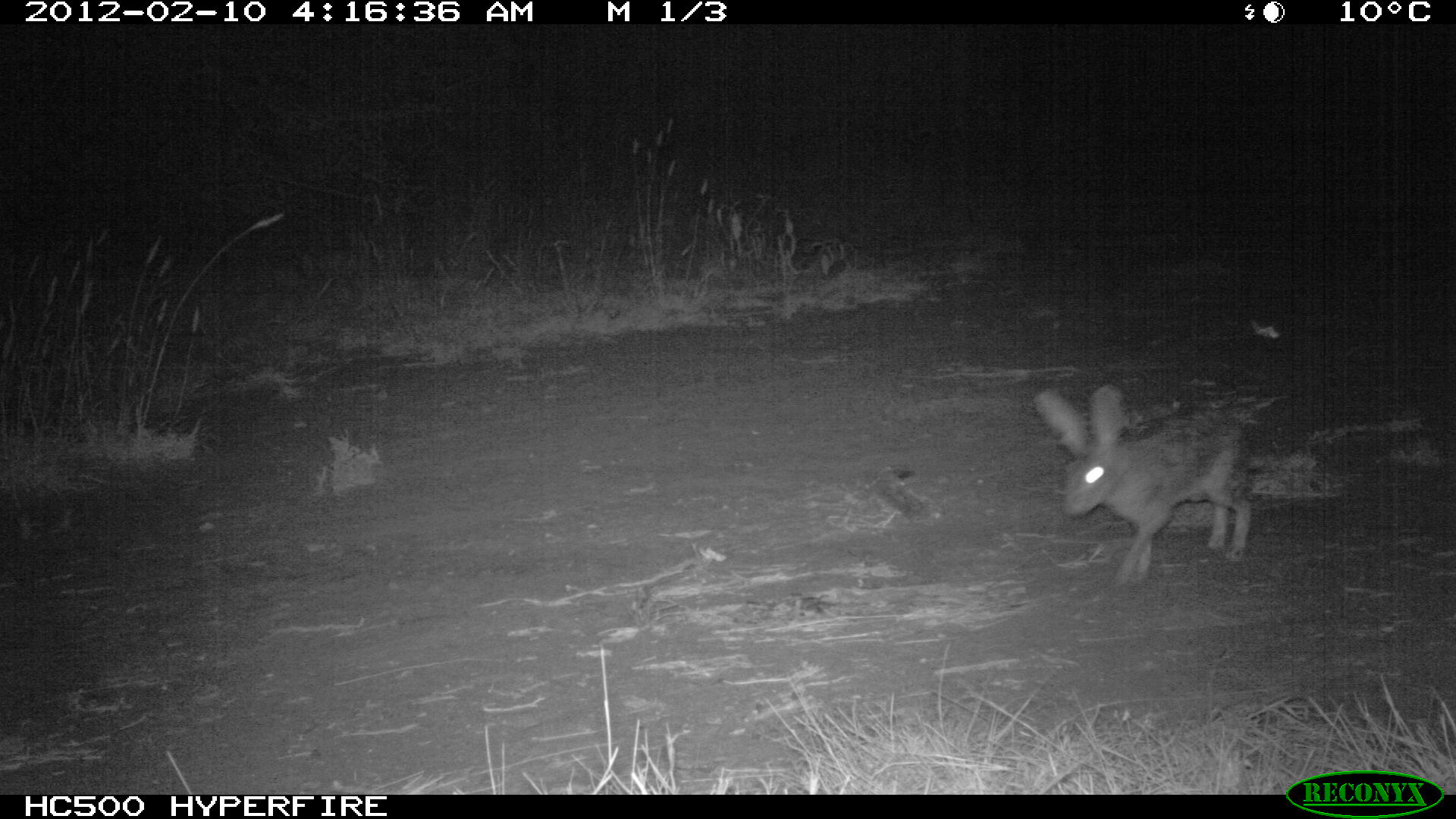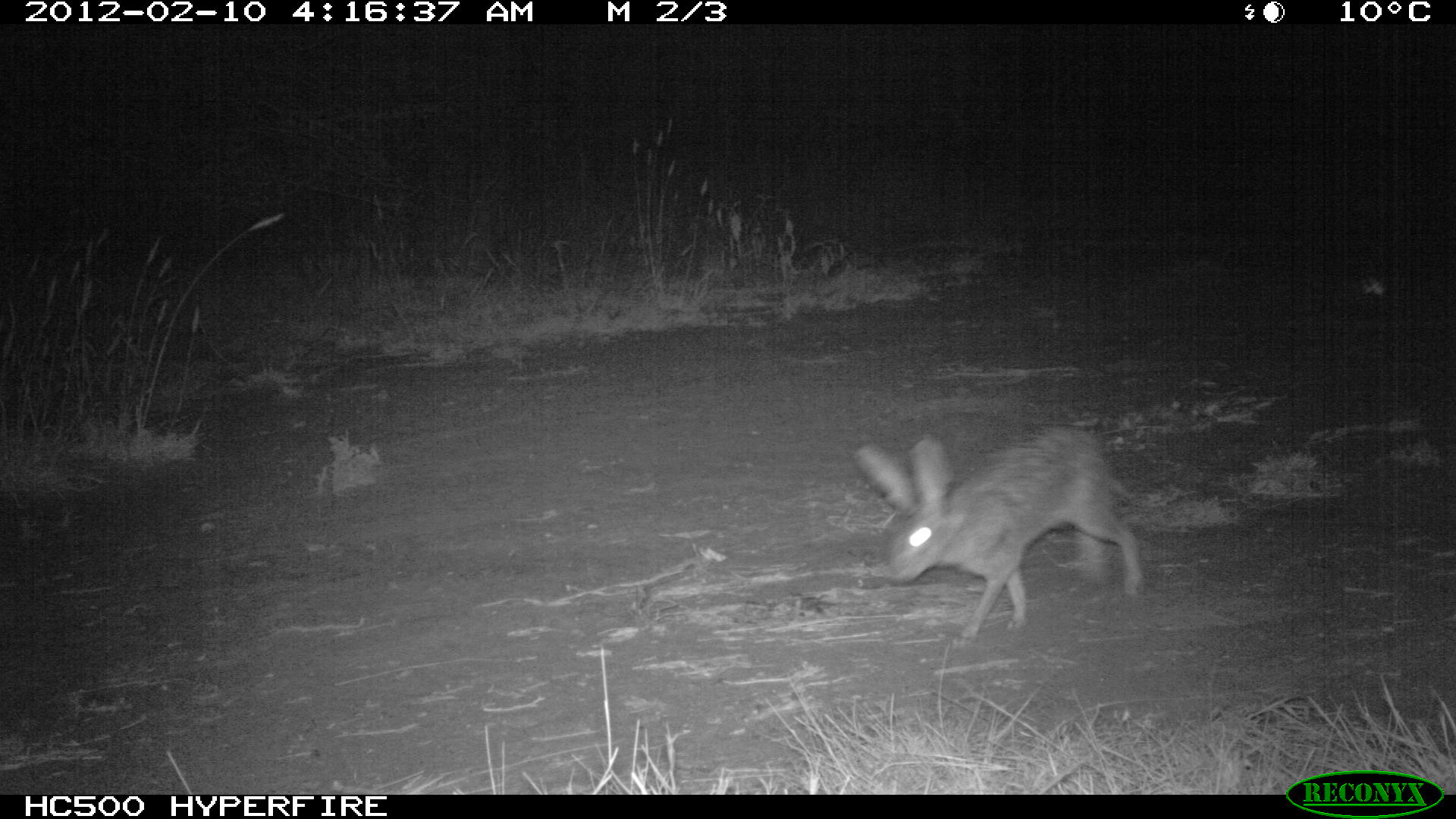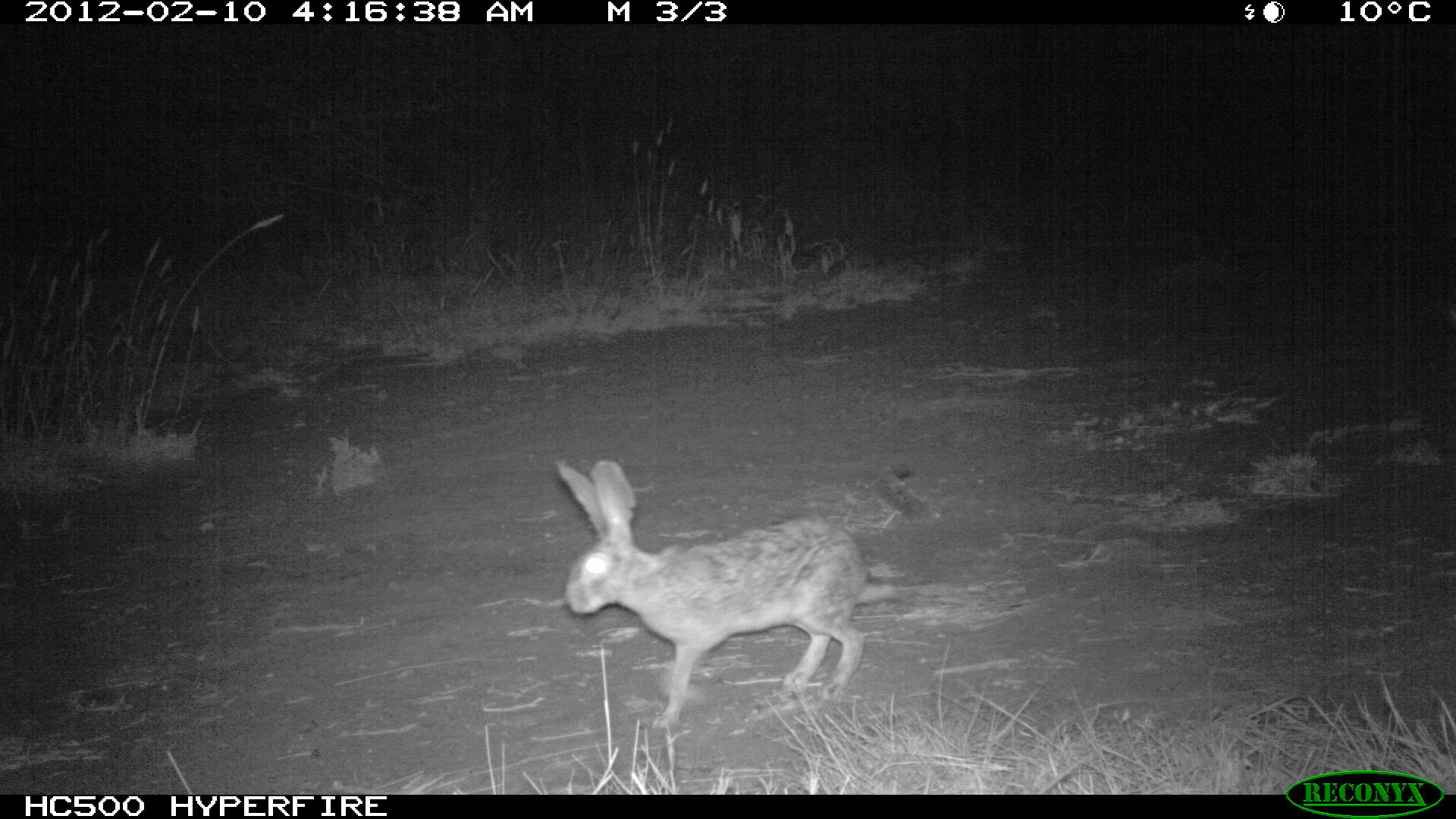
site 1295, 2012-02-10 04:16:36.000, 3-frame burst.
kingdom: Animalia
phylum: Chordata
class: Mammalia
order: Lagomorpha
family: Leporidae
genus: Lepus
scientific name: Lepus saxatilis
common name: scrub hare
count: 1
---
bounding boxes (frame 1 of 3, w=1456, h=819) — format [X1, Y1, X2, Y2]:
lepus saxatilis: [1030, 383, 1252, 583]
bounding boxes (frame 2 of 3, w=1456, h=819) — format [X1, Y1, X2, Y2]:
lepus saxatilis: [851, 423, 1145, 651]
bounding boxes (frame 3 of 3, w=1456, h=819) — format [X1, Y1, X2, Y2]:
lepus saxatilis: [549, 457, 869, 728]